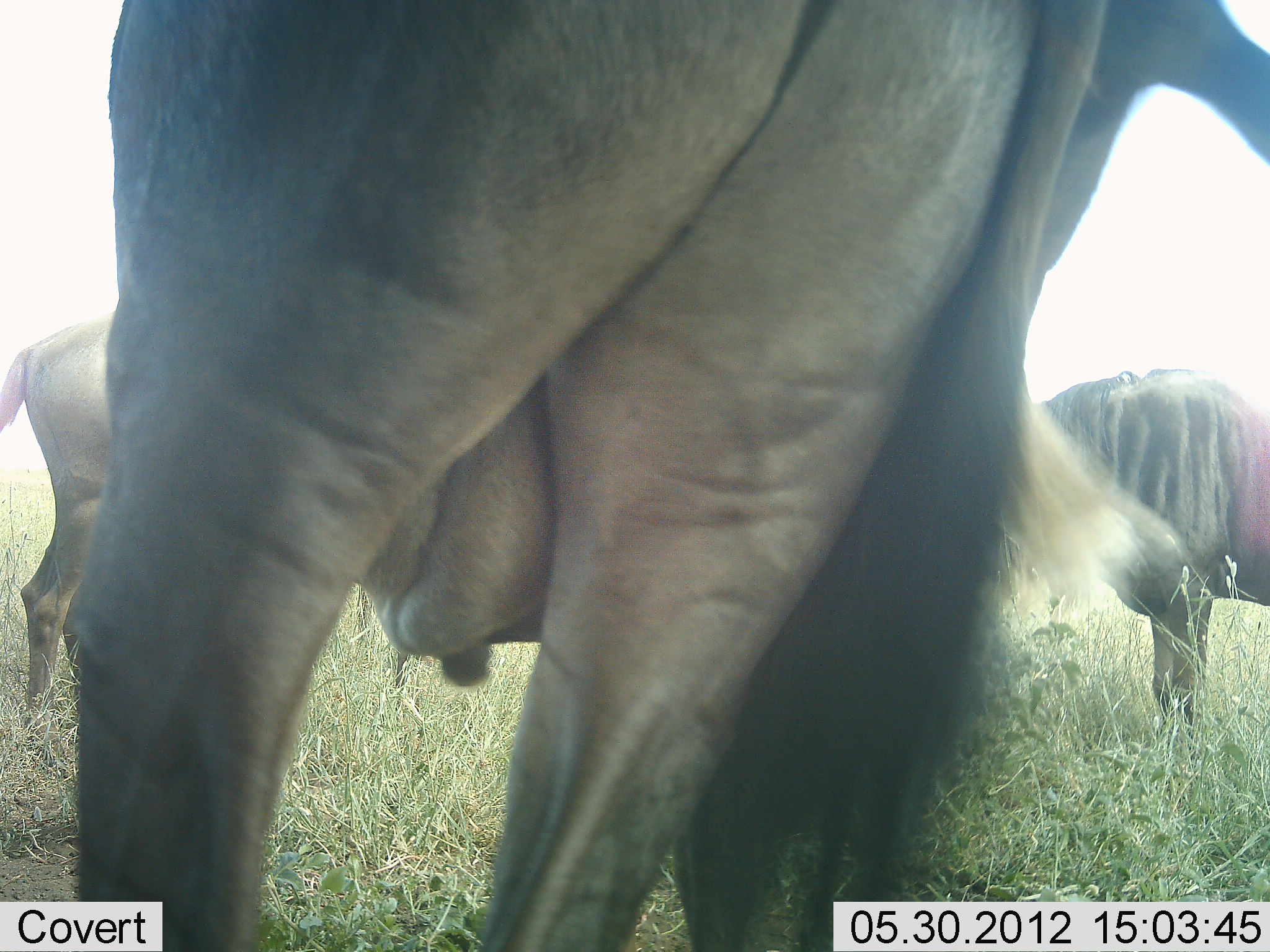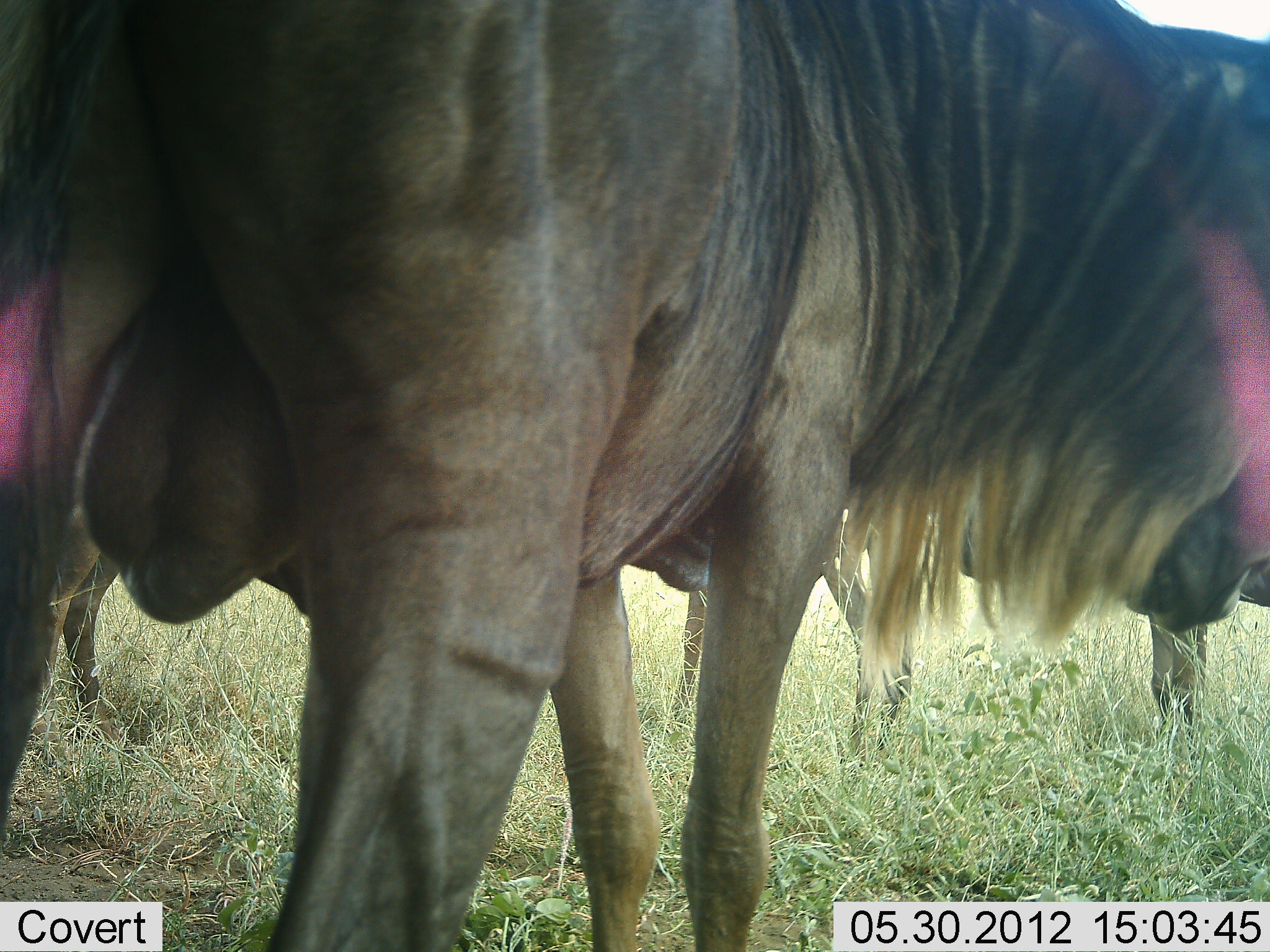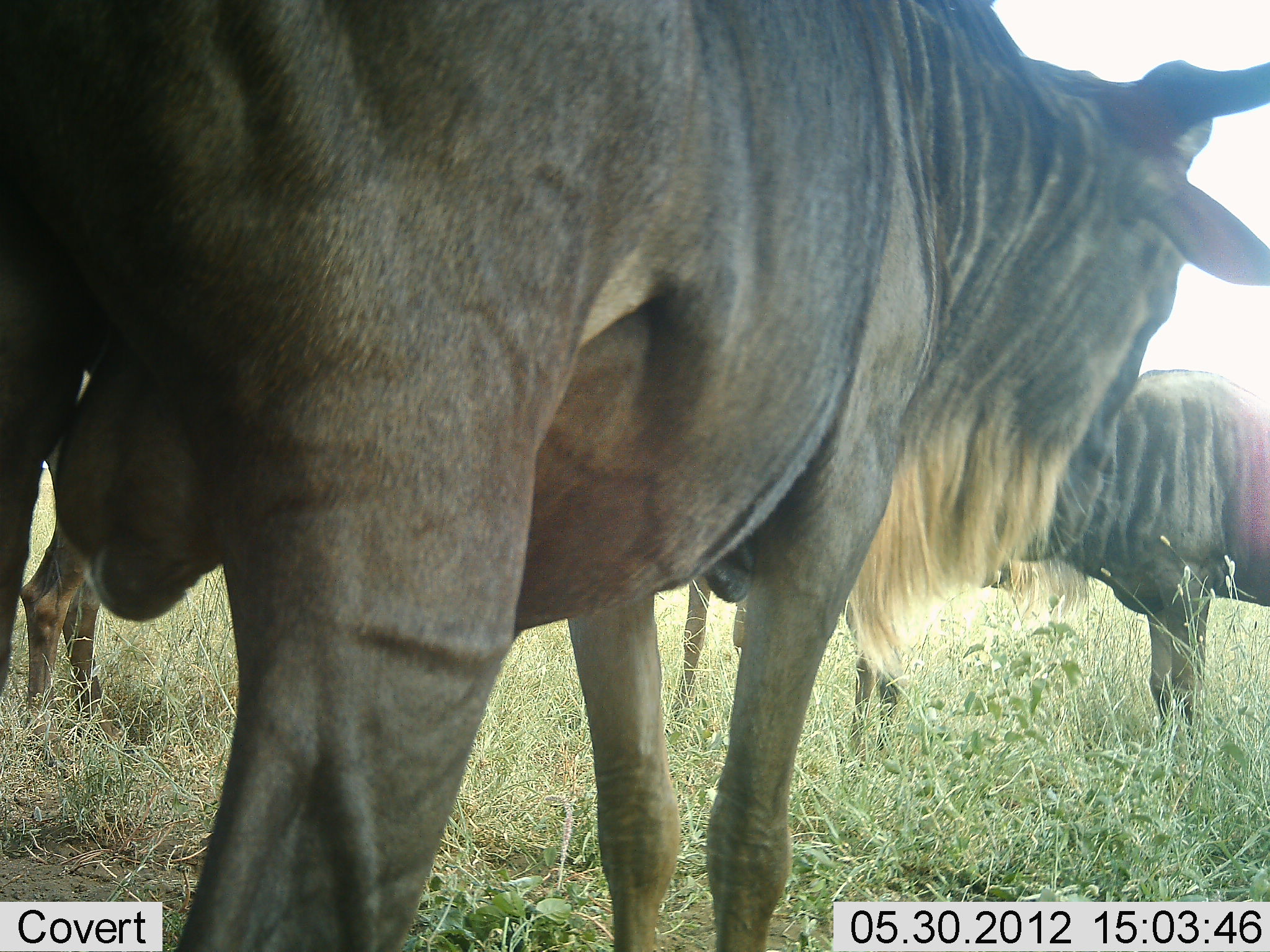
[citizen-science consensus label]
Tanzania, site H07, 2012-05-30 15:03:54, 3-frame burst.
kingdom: Animalia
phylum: Chordata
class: Mammalia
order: Artiodactyla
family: Bovidae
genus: Connochaetes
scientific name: Connochaetes taurinus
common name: blue wildebeest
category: wildebeest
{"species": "wildebeest (blue wildebeest) (Connochaetes taurinus)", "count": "3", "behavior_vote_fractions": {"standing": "100%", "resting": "0%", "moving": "10%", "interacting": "0%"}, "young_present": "0%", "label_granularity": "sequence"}